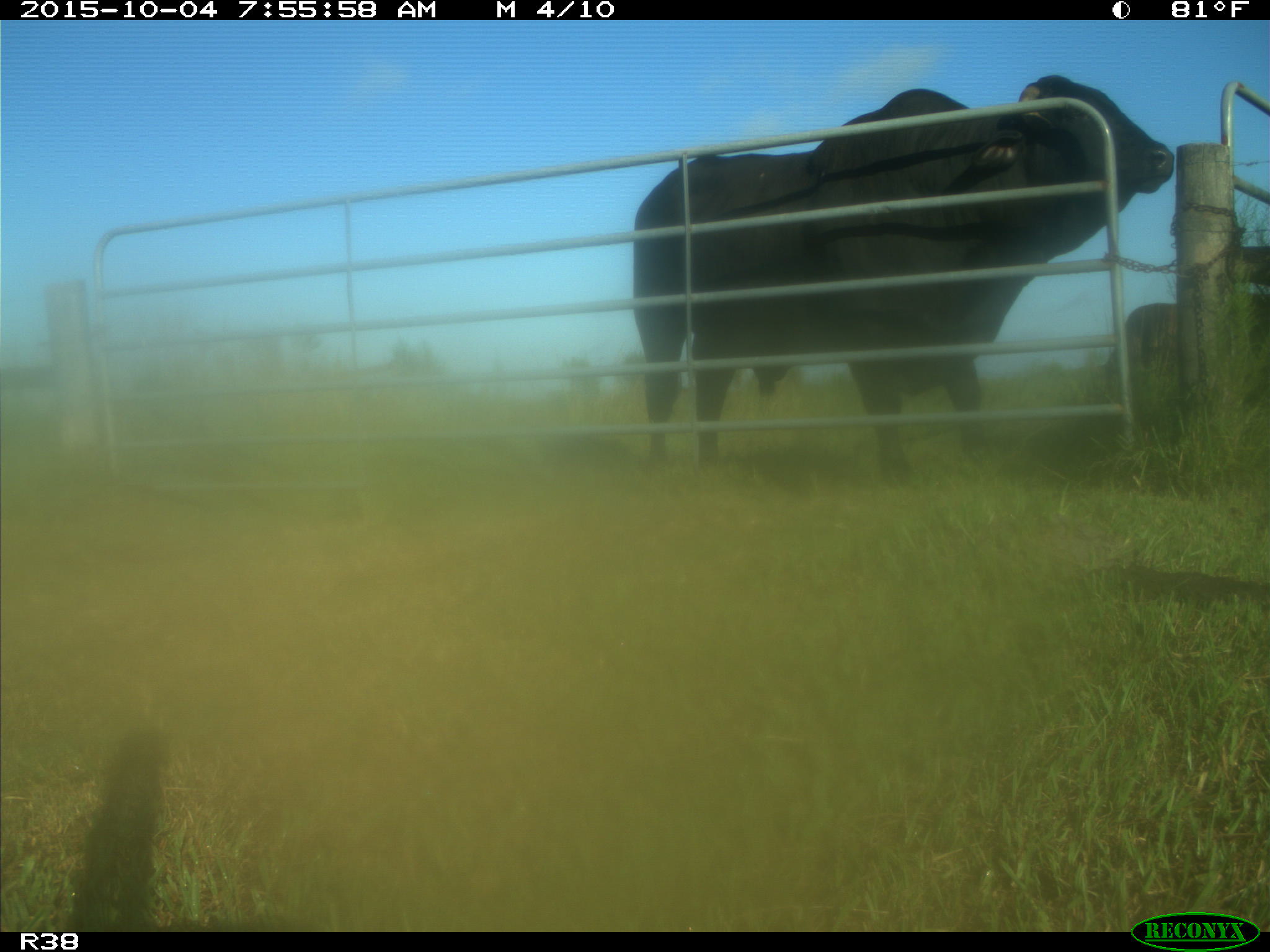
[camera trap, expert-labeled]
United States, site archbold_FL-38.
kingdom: Animalia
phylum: Chordata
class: Mammalia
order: Artiodactyla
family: Bovidae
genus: Bos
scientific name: Bos taurus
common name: domestic cow